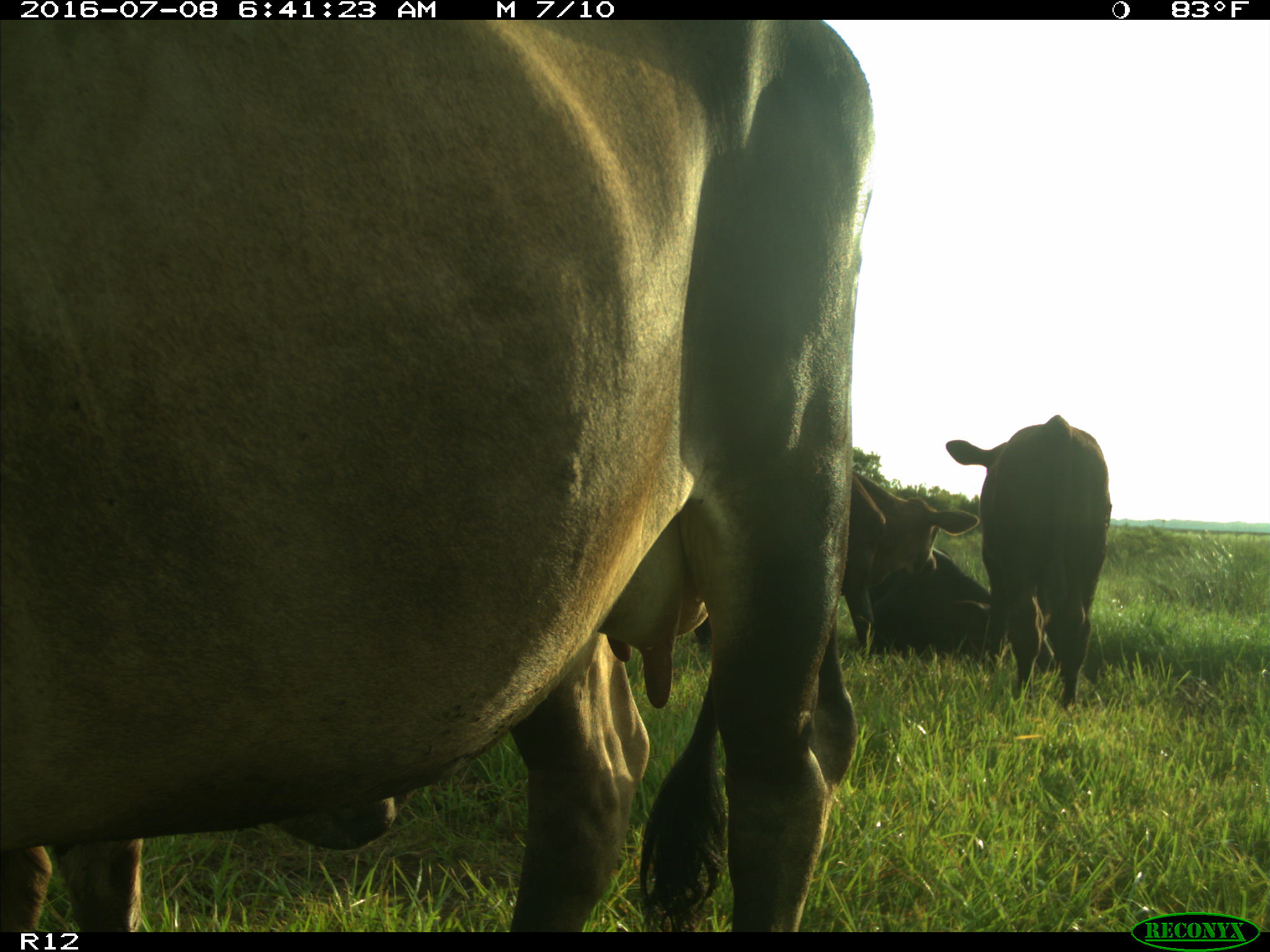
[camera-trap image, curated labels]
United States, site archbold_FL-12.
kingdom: Animalia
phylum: Chordata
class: Mammalia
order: Artiodactyla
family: Bovidae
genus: Bos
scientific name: Bos taurus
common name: domestic cow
Bos taurus (domestic cow).